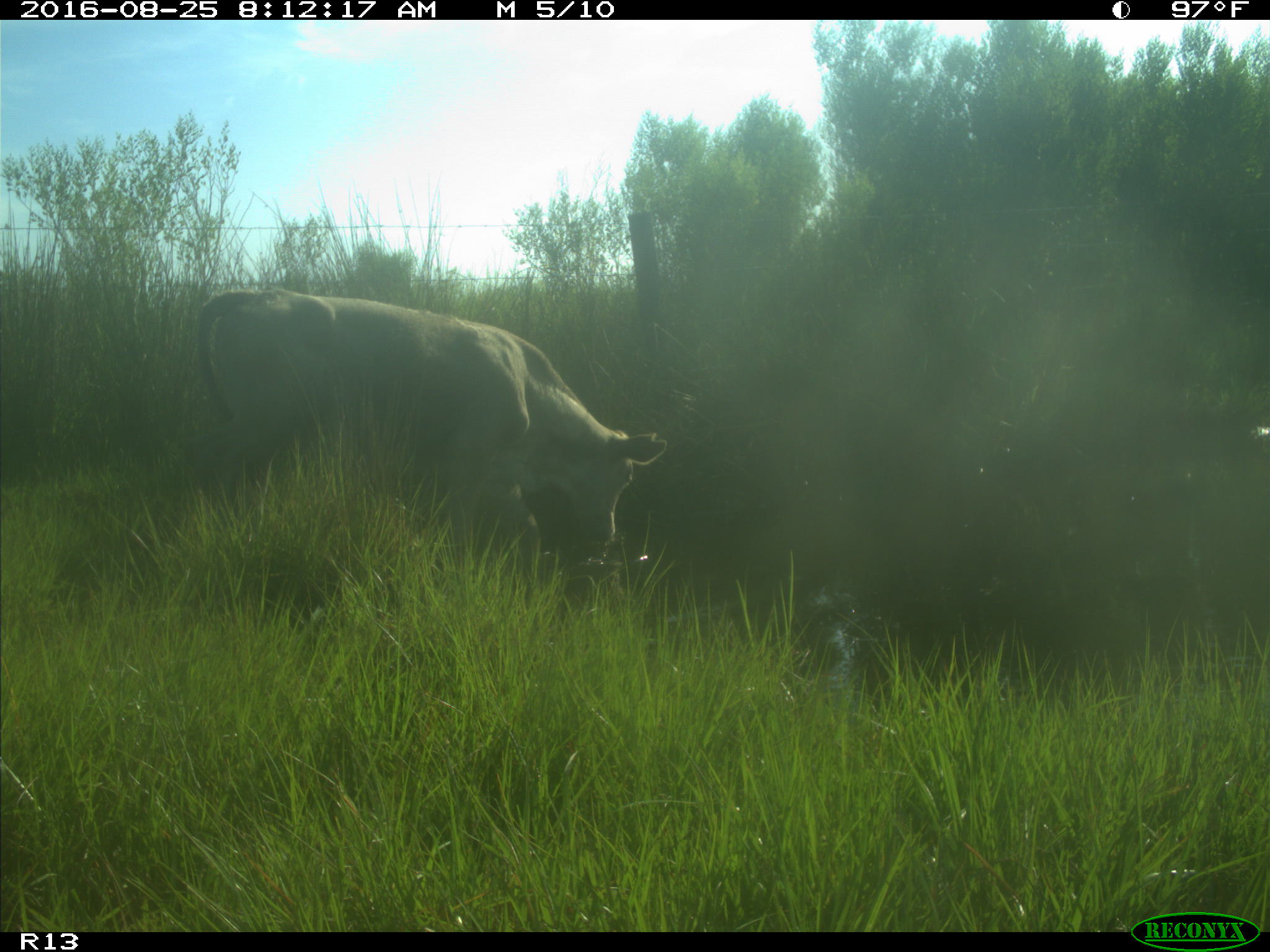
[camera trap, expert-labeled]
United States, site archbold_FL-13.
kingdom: Animalia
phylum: Chordata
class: Mammalia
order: Artiodactyla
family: Bovidae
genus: Bos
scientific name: Bos taurus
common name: domestic cow